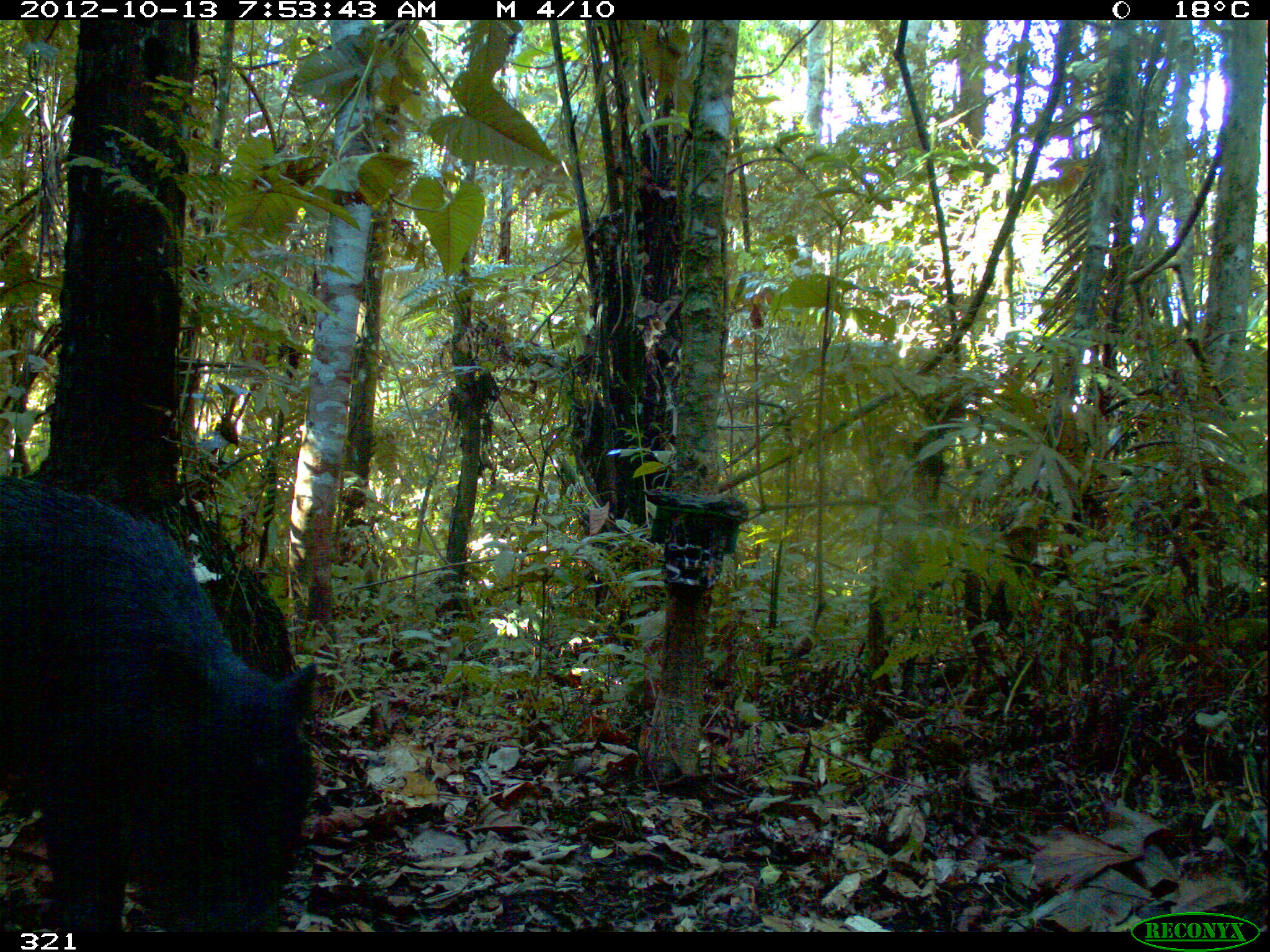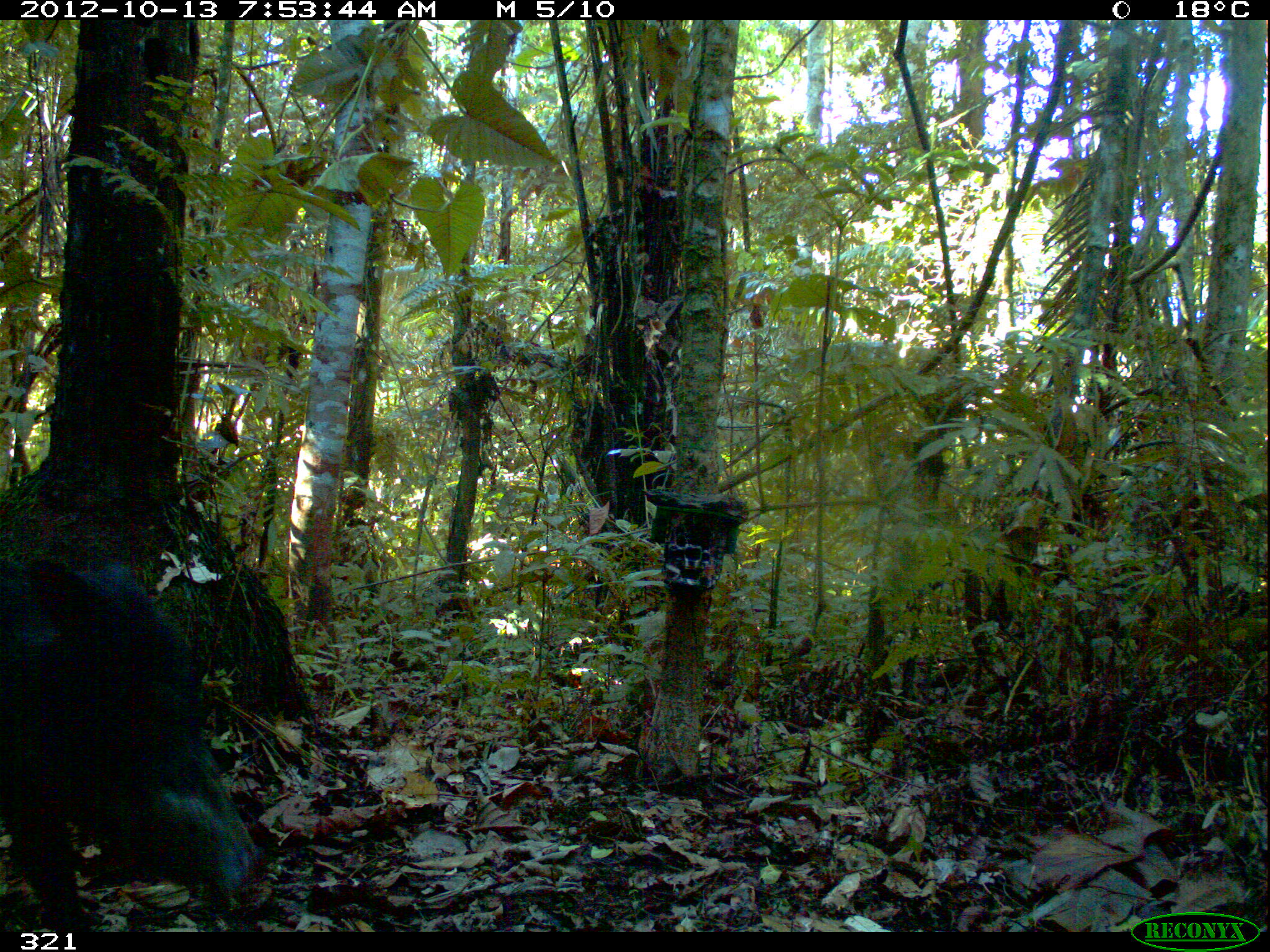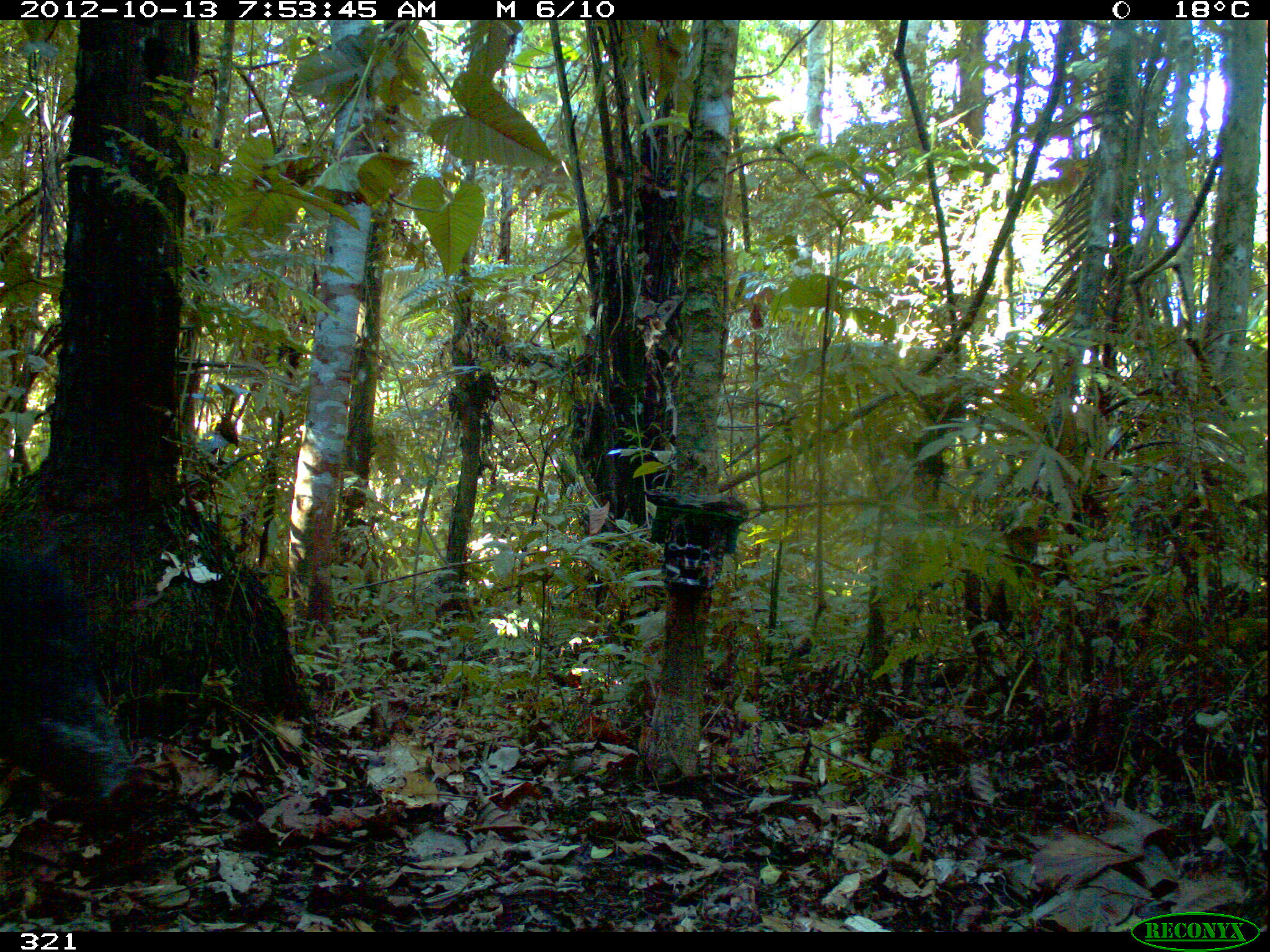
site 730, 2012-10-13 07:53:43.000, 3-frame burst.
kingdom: Animalia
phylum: Chordata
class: Mammalia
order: Artiodactyla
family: Tayassuidae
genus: Tayassu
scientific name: Tayassu pecari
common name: white-lipped peccary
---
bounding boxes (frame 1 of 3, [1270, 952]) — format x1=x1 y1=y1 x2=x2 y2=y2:
tayassu pecari: x1=0 y1=470 x2=321 y2=932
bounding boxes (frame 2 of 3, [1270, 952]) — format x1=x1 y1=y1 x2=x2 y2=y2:
tayassu pecari: x1=0 y1=553 x2=265 y2=930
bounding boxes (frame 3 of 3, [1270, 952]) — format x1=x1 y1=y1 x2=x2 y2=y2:
tayassu pecari: x1=0 y1=532 x2=144 y2=812